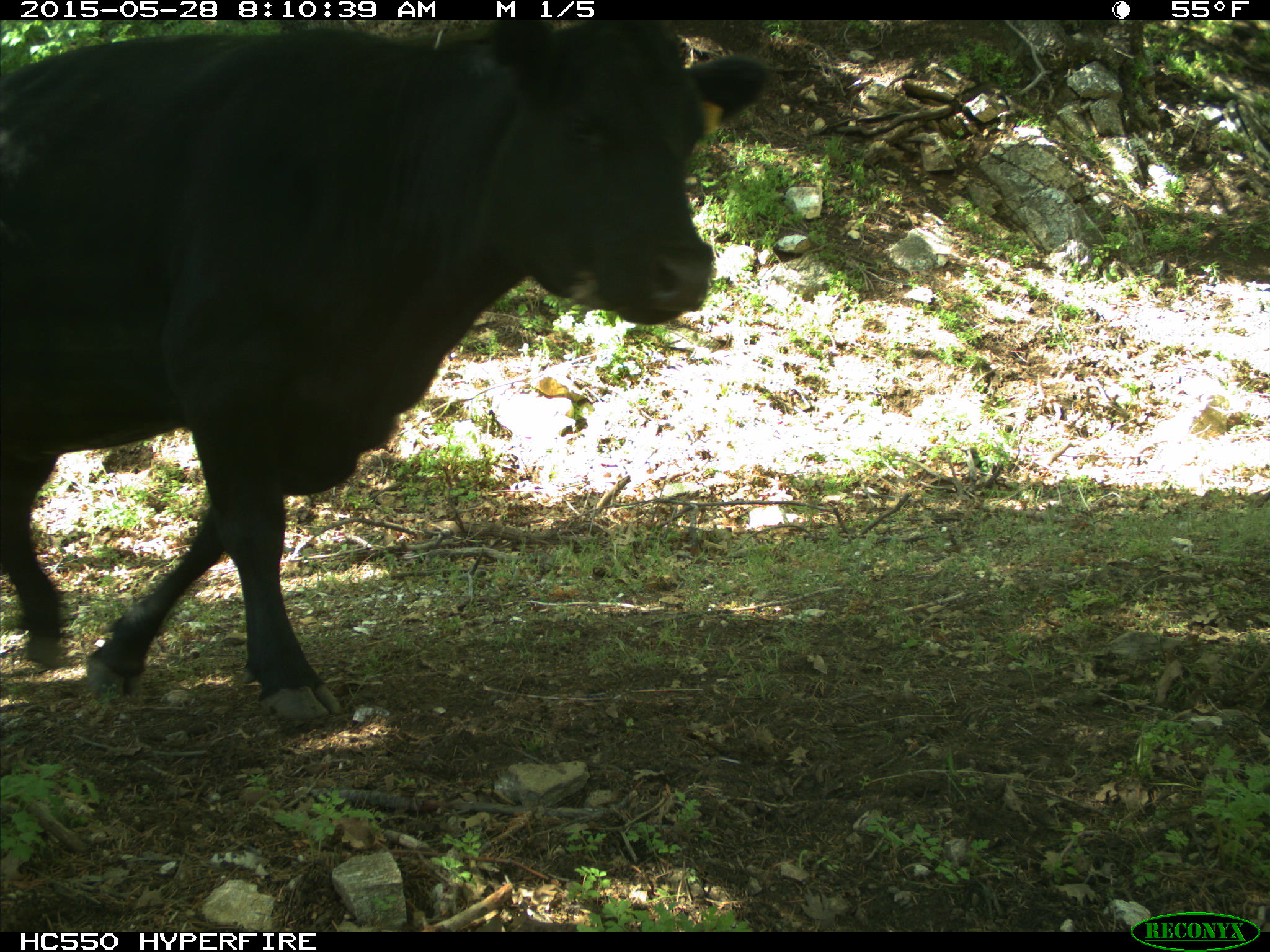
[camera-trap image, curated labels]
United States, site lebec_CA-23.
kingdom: Animalia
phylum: Chordata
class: Mammalia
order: Artiodactyla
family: Bovidae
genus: Bos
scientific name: Bos taurus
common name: domestic cow